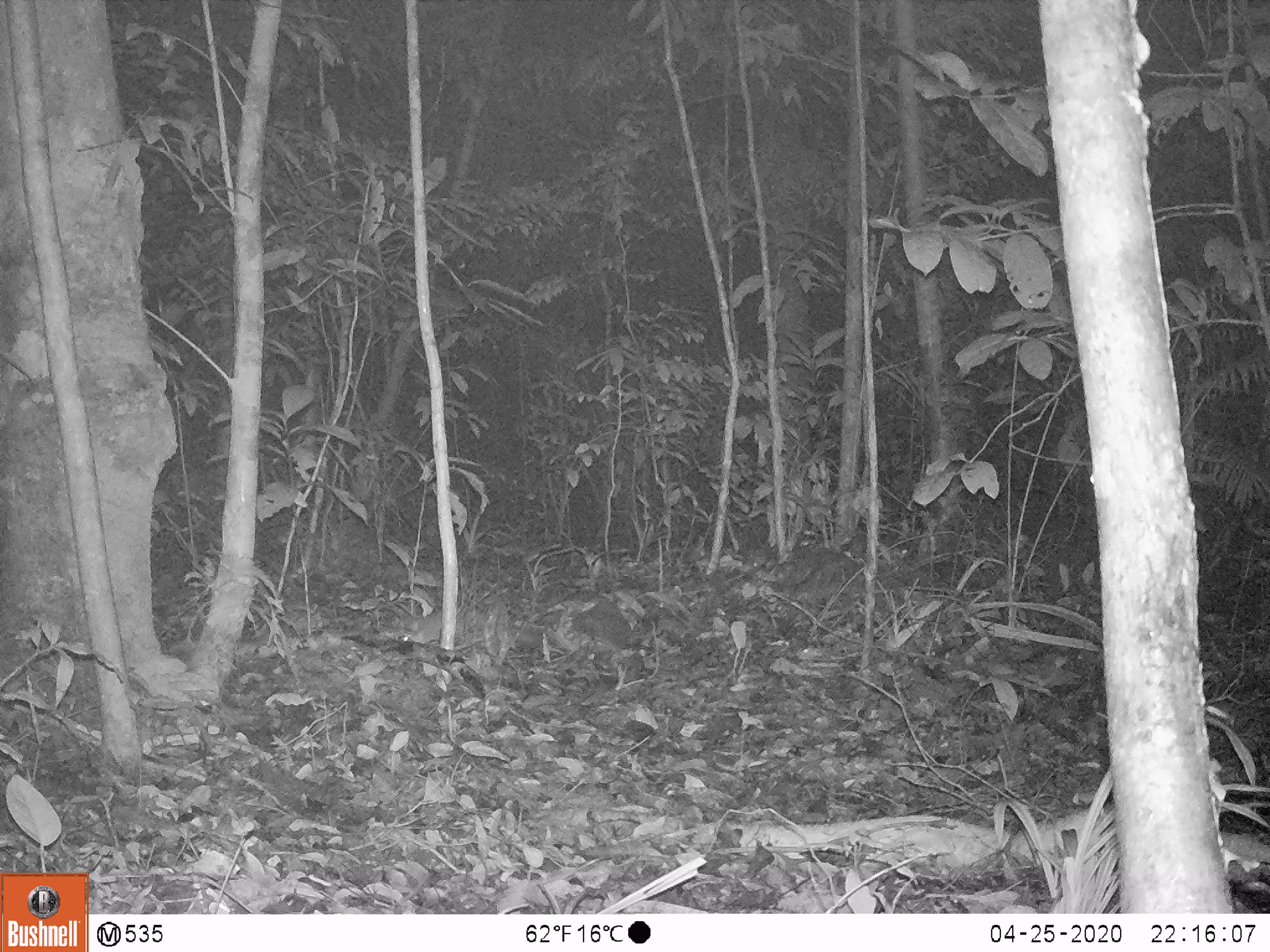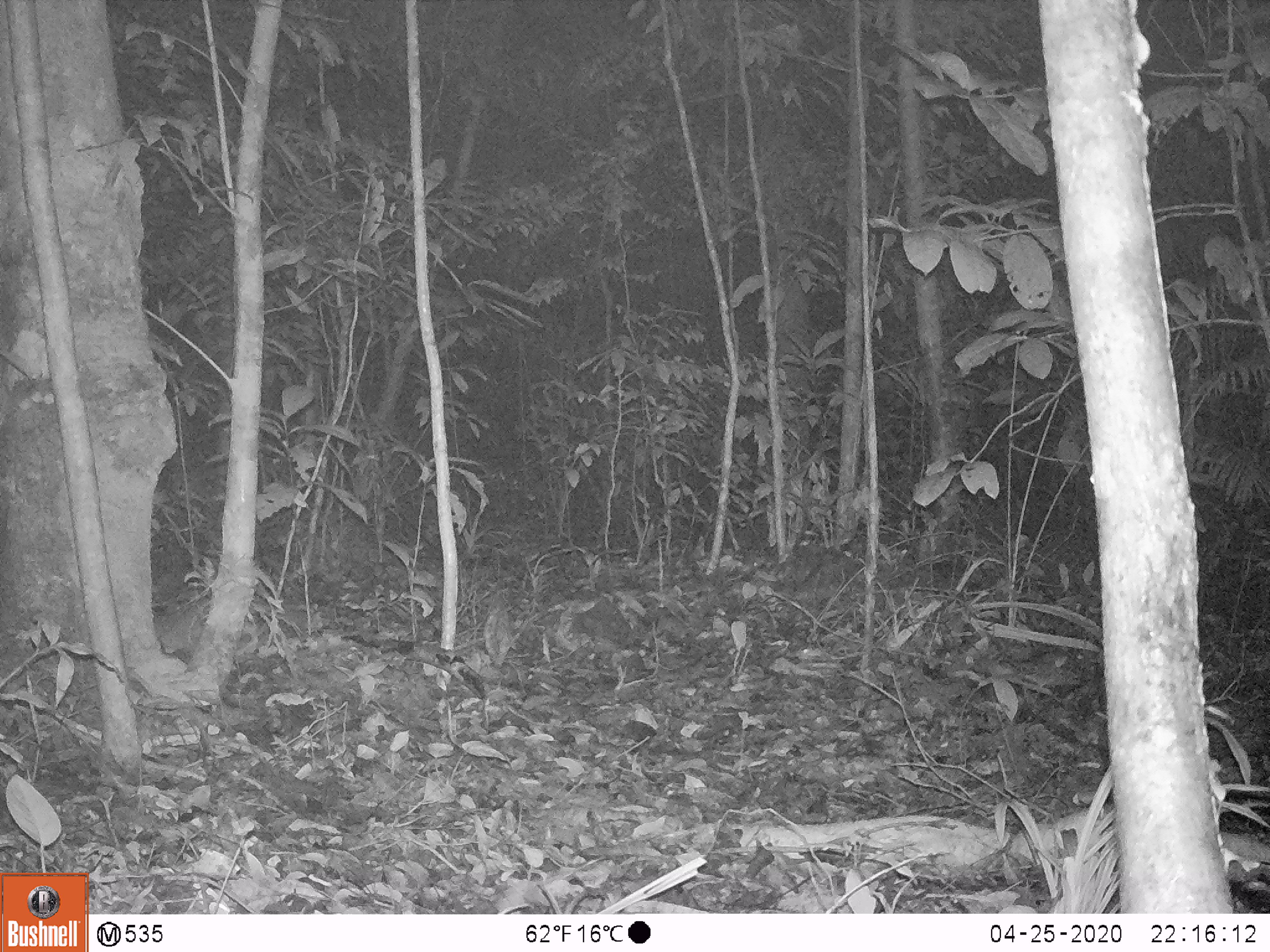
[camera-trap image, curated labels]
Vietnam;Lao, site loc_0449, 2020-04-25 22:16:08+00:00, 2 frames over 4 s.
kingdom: Animalia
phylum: Chordata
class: Mammalia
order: Rodentia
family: Muridae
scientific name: Muridae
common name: old-world mice and rats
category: unidentified murid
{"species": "unidentified murid (old-world mice and rats) (Muridae)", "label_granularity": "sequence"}